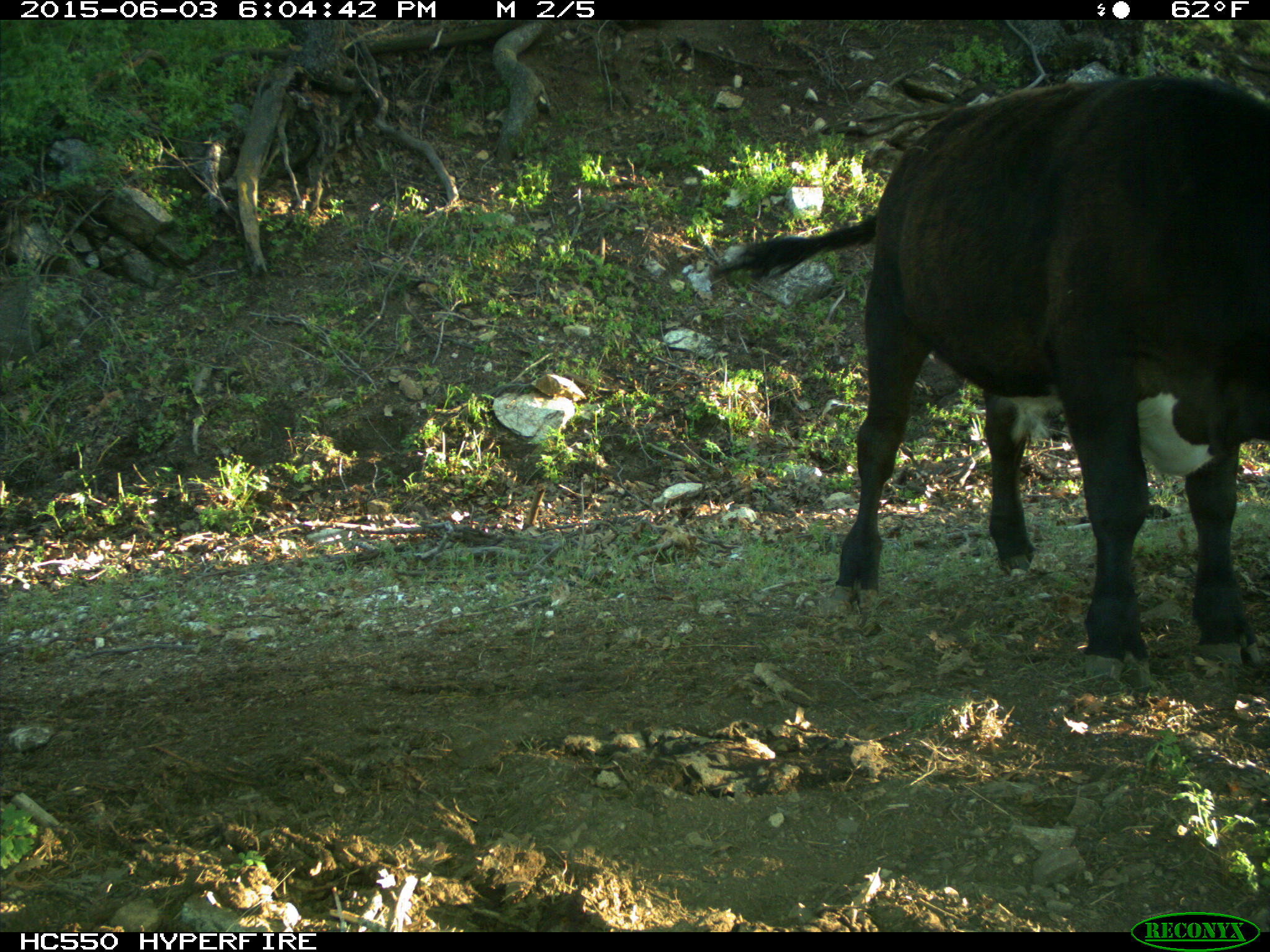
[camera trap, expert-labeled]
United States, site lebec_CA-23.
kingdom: Animalia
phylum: Chordata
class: Mammalia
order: Artiodactyla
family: Bovidae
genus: Bos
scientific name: Bos taurus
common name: domestic cow